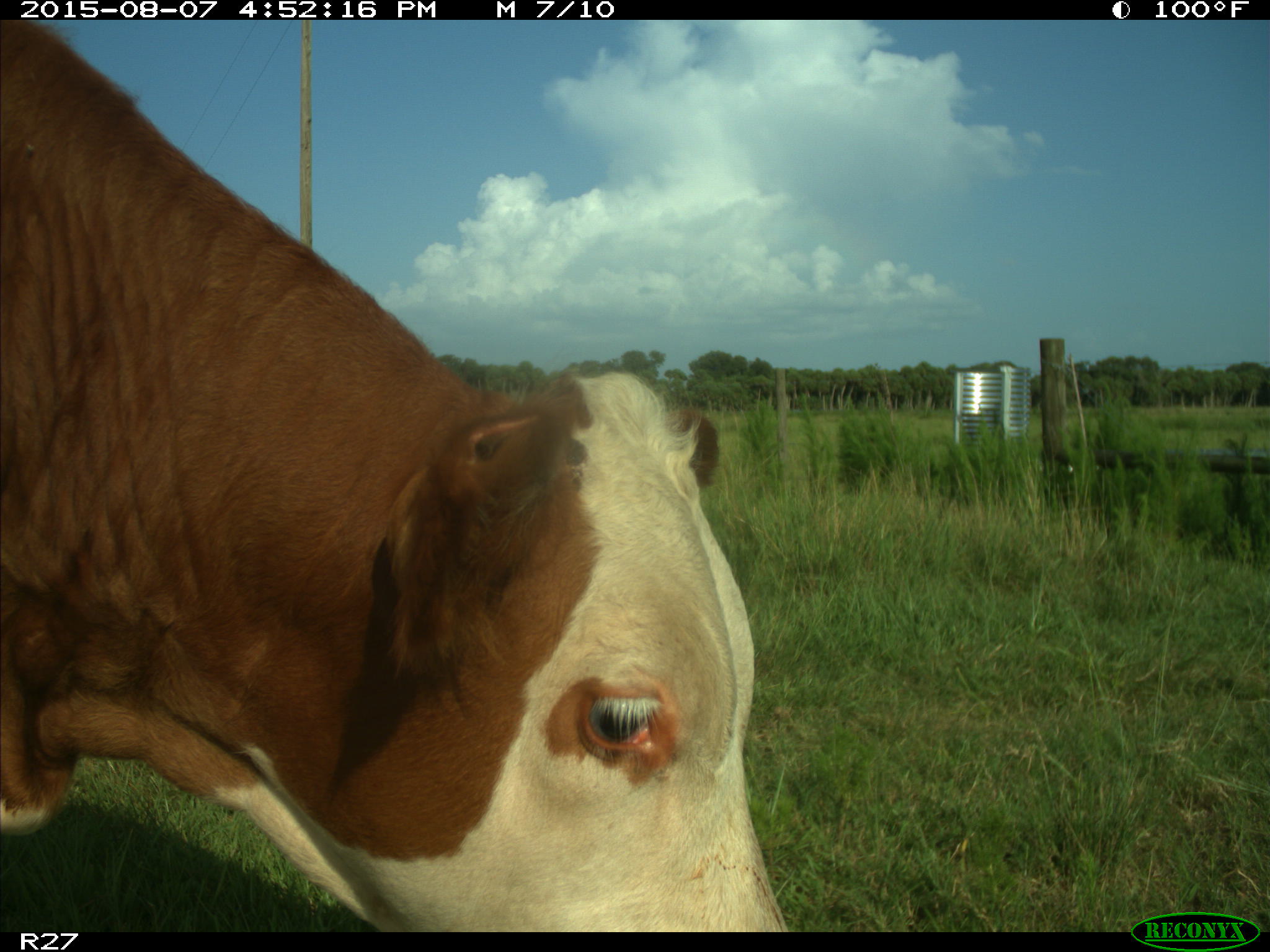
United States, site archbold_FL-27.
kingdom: Animalia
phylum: Chordata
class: Mammalia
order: Artiodactyla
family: Bovidae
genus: Bos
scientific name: Bos taurus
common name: domestic cow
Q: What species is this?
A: Bos taurus (domestic cow).